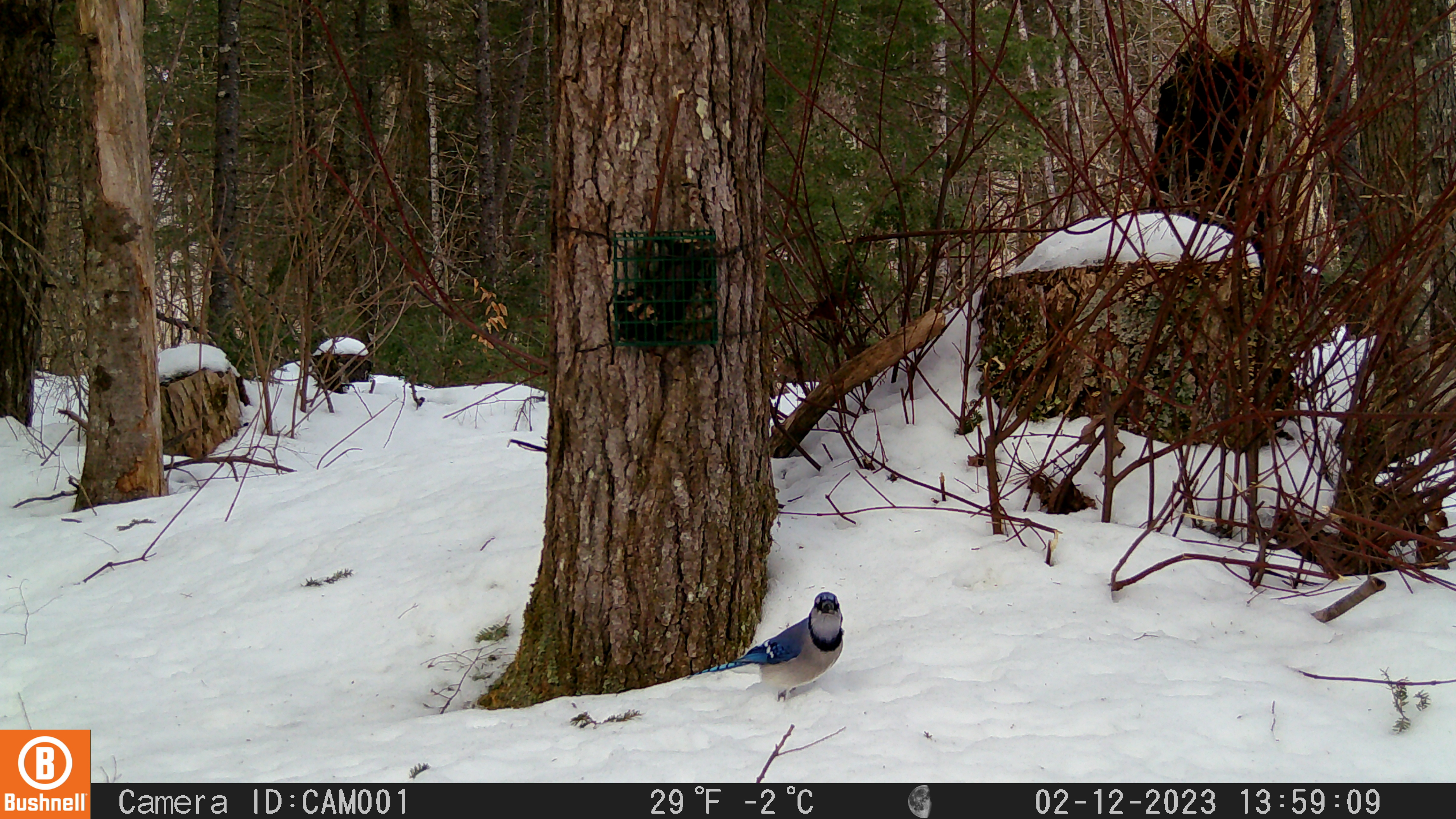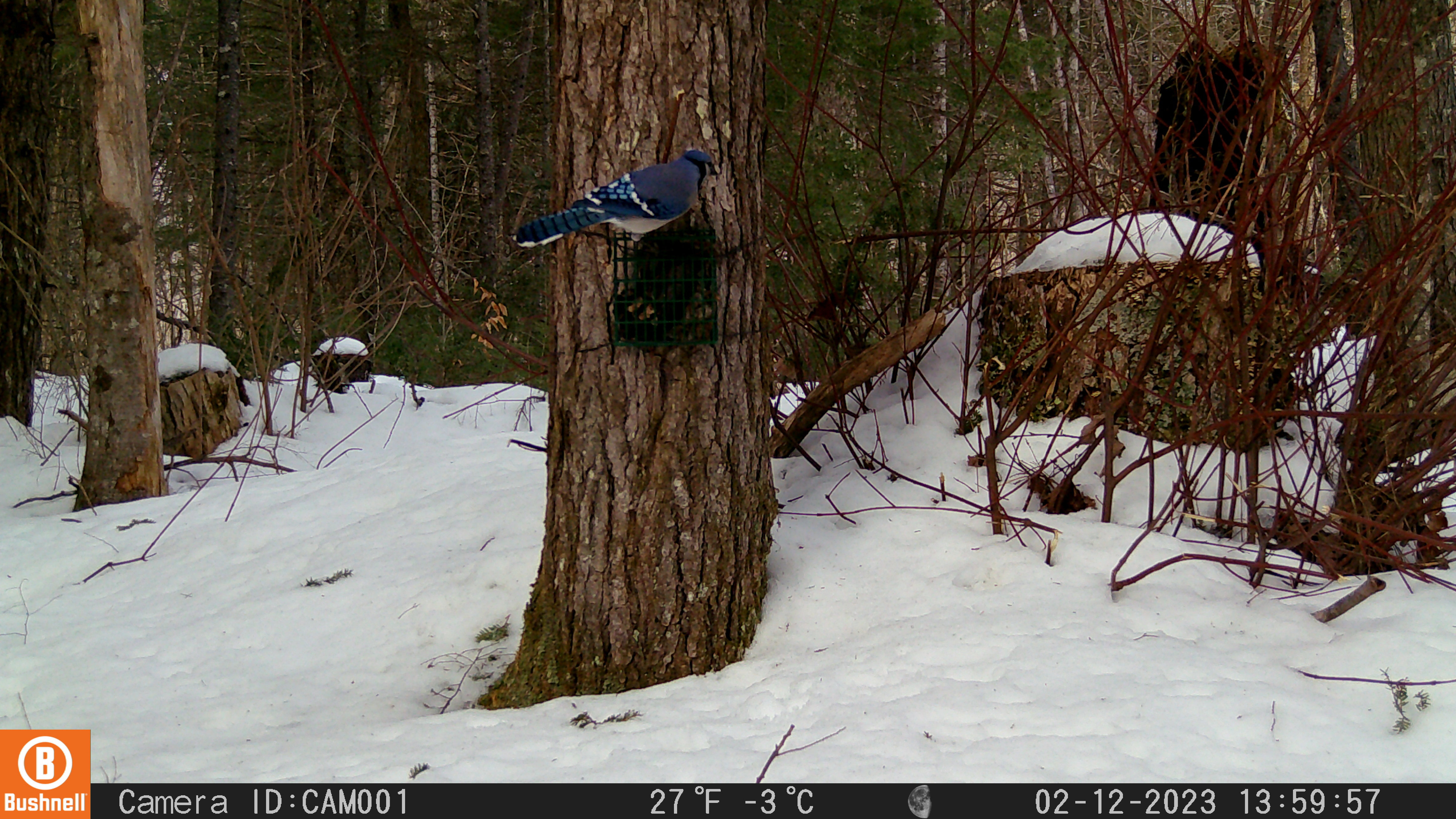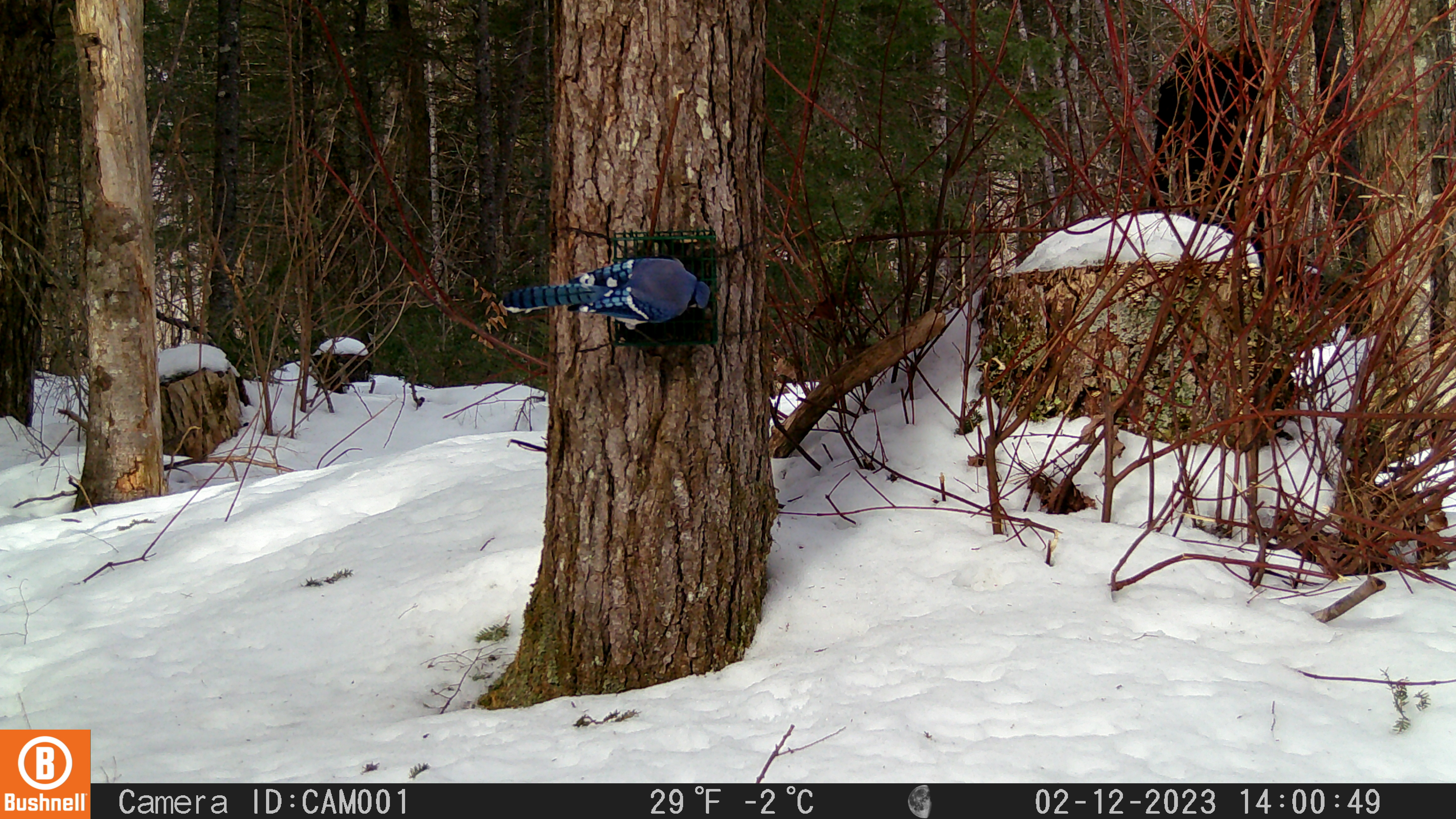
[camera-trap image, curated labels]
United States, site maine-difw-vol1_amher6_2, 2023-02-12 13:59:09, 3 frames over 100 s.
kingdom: Animalia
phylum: Chordata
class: Aves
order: Passeriformes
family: Corvidae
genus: Cyanocitta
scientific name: Cyanocitta cristata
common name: blue jay